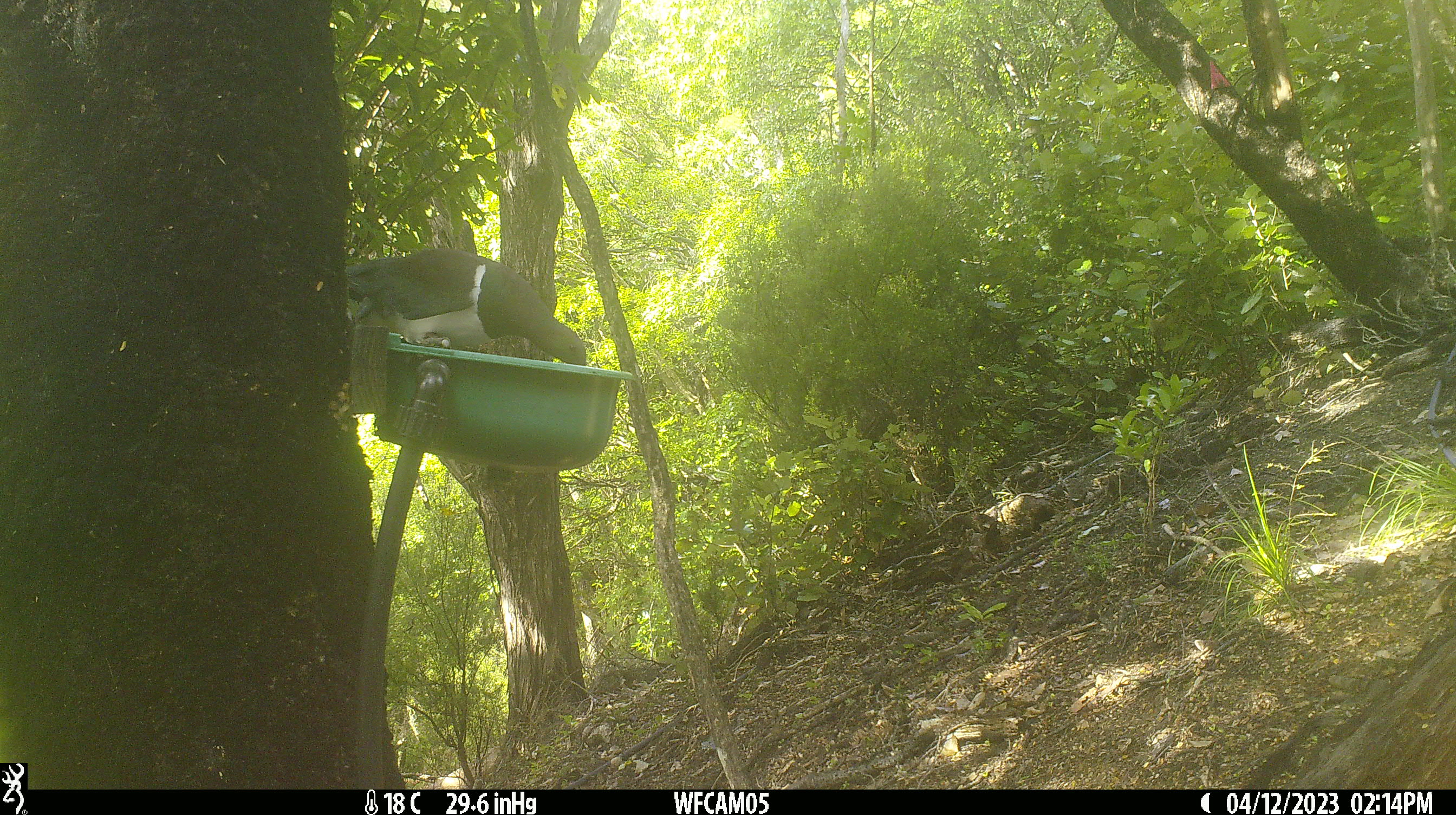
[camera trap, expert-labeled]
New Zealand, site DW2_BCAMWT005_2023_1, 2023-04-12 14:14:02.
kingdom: Animalia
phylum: Chordata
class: Aves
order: Columbiformes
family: Columbidae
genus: Hemiphaga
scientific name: Hemiphaga novaeseelandiae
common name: new zealand pigeon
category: kereru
Kereru (new zealand pigeon) (Hemiphaga novaeseelandiae).